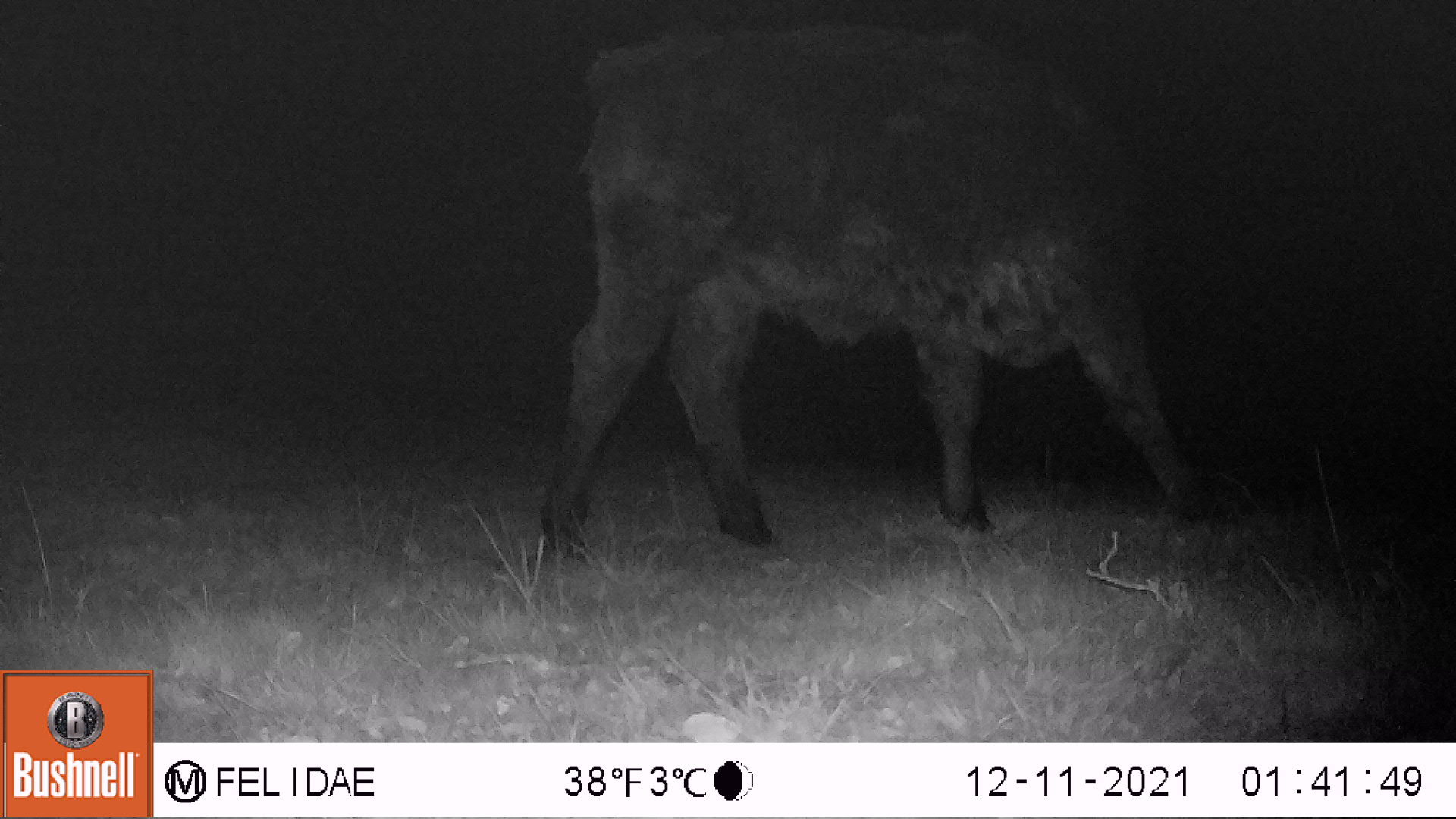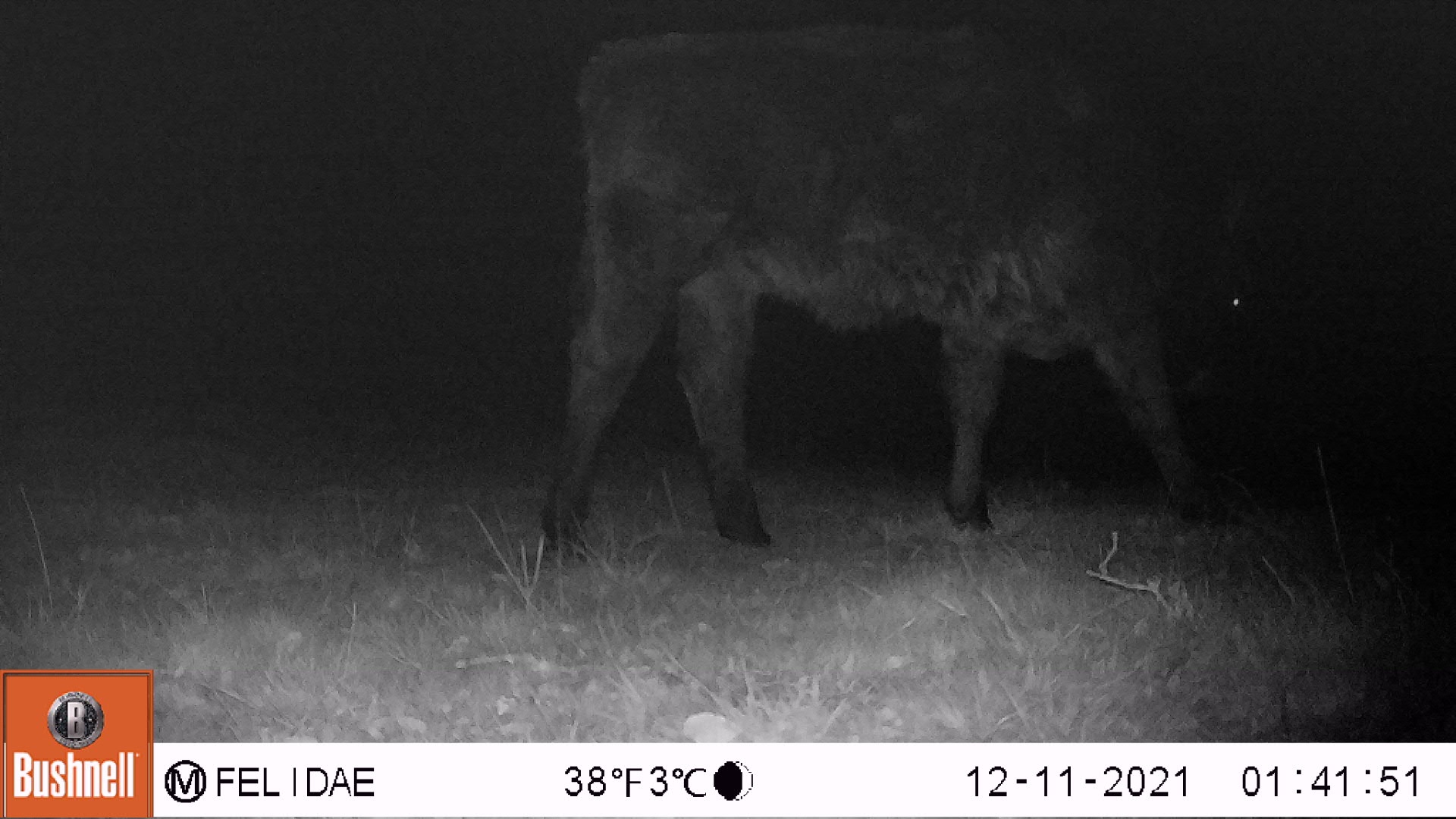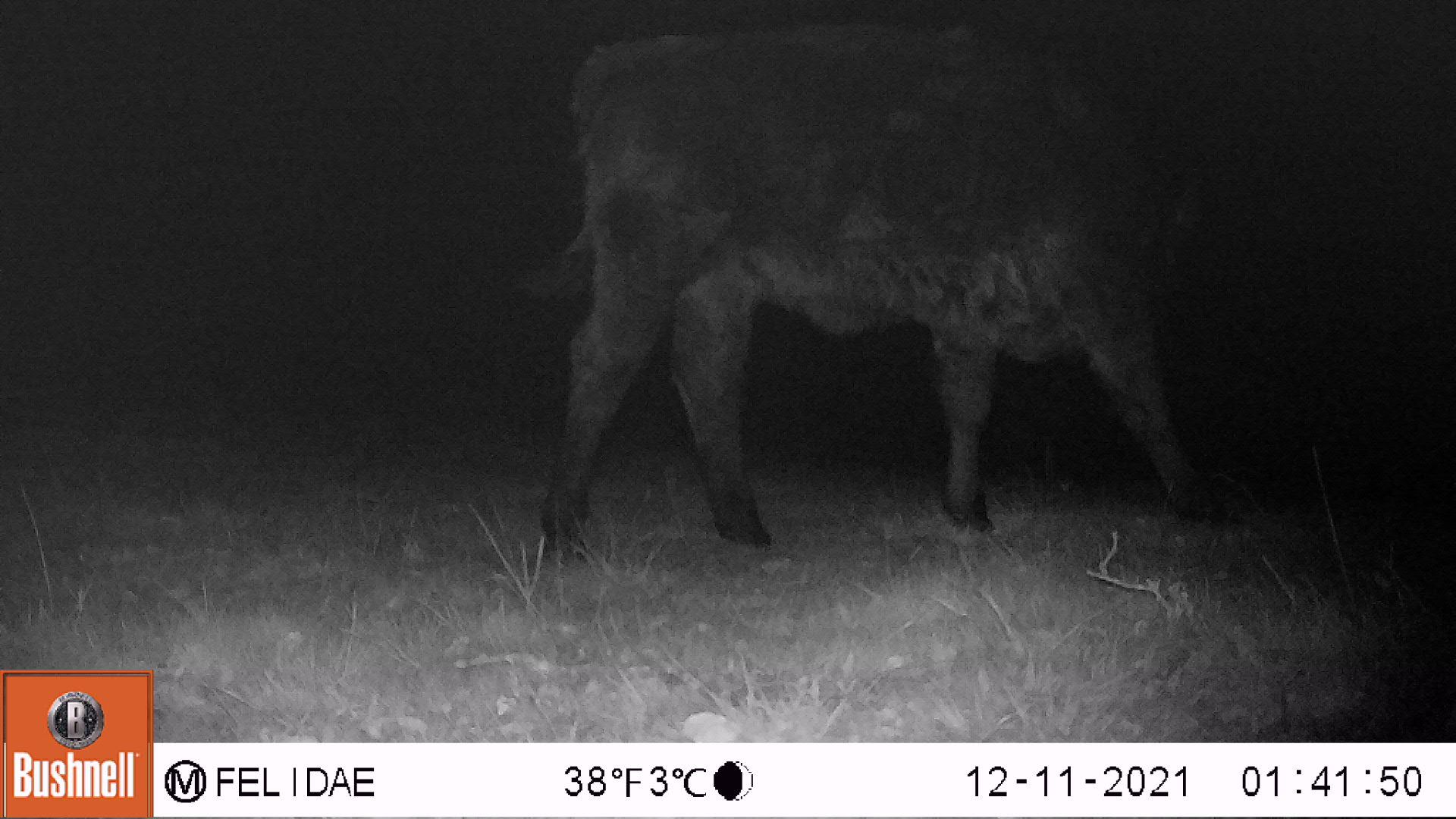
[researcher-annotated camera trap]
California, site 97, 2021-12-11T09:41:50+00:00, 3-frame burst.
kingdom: Animalia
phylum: Chordata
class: Mammalia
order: Artiodactyla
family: Bovidae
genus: Bos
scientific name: Bos taurus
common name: domestic cattle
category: cattle